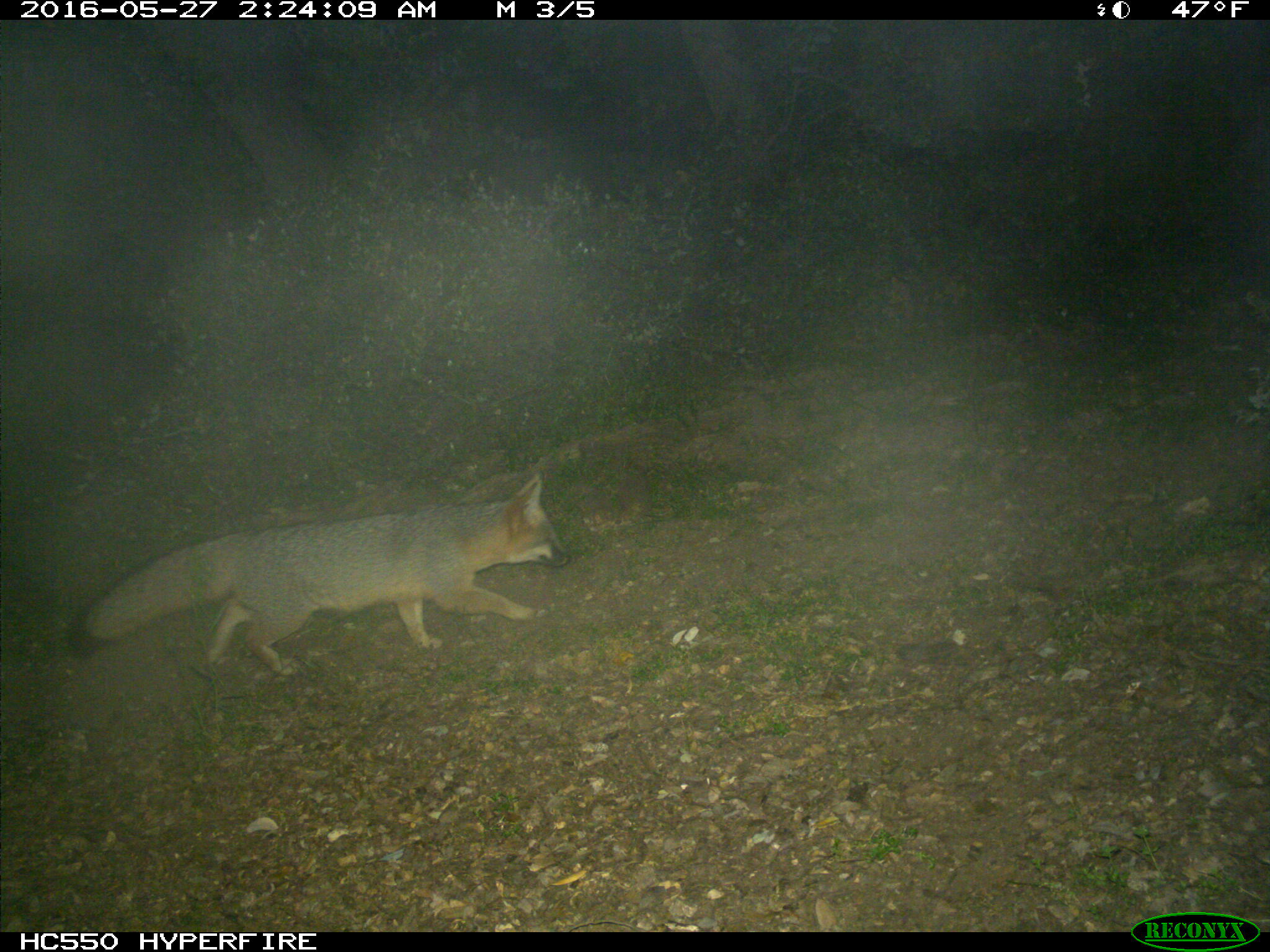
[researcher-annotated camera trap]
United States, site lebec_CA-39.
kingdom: Animalia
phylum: Chordata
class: Mammalia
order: Carnivora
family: Canidae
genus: Urocyon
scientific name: Urocyon cinereoargenteus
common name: gray fox